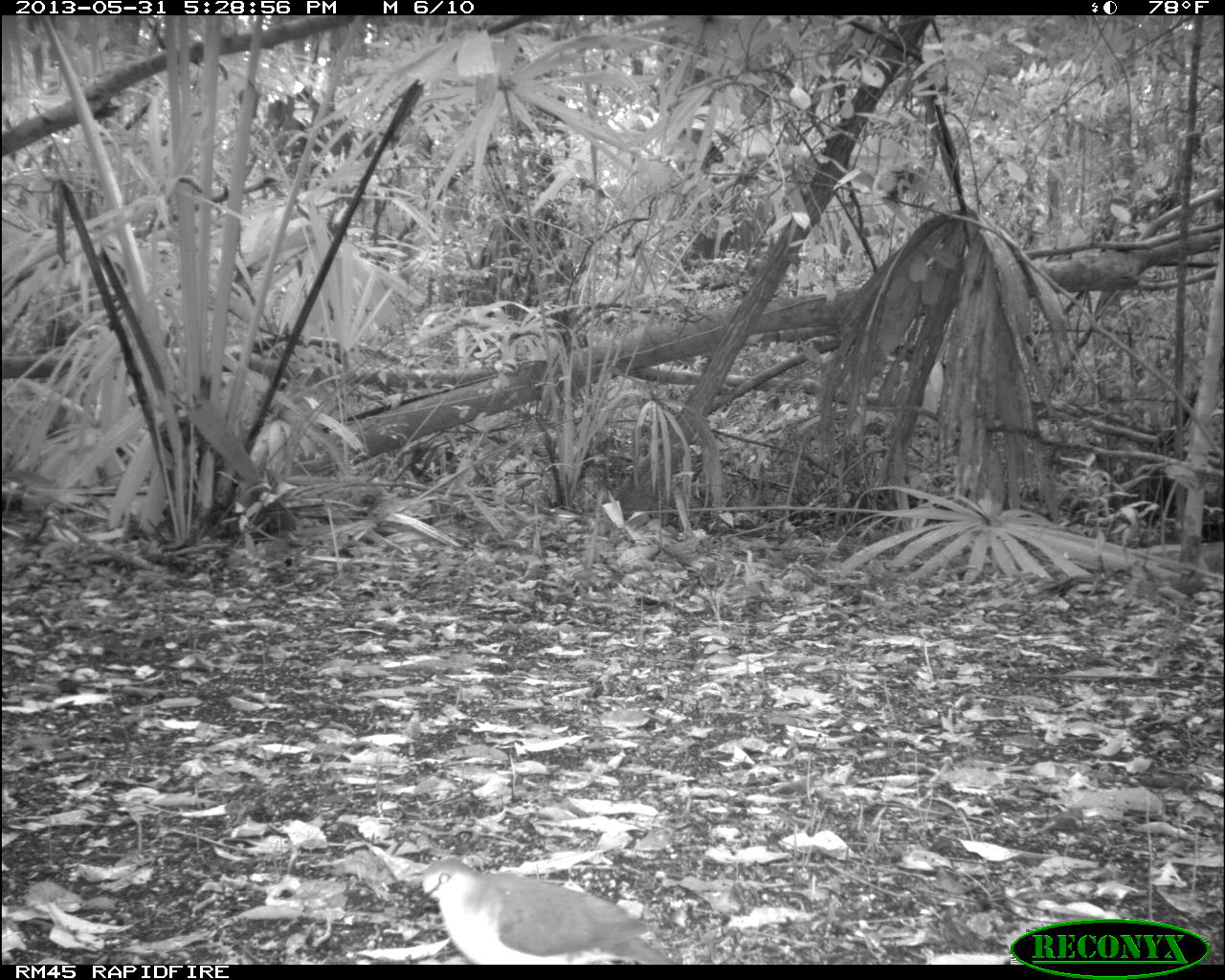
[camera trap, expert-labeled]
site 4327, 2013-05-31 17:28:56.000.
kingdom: Animalia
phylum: Chordata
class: Aves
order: Columbiformes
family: Columbidae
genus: Leptotila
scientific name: Leptotila plumbeiceps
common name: gray-headed dove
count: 1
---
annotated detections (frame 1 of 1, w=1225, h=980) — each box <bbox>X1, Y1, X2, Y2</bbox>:
leptotila plumbeiceps: <bbox>418, 858, 674, 964</bbox>